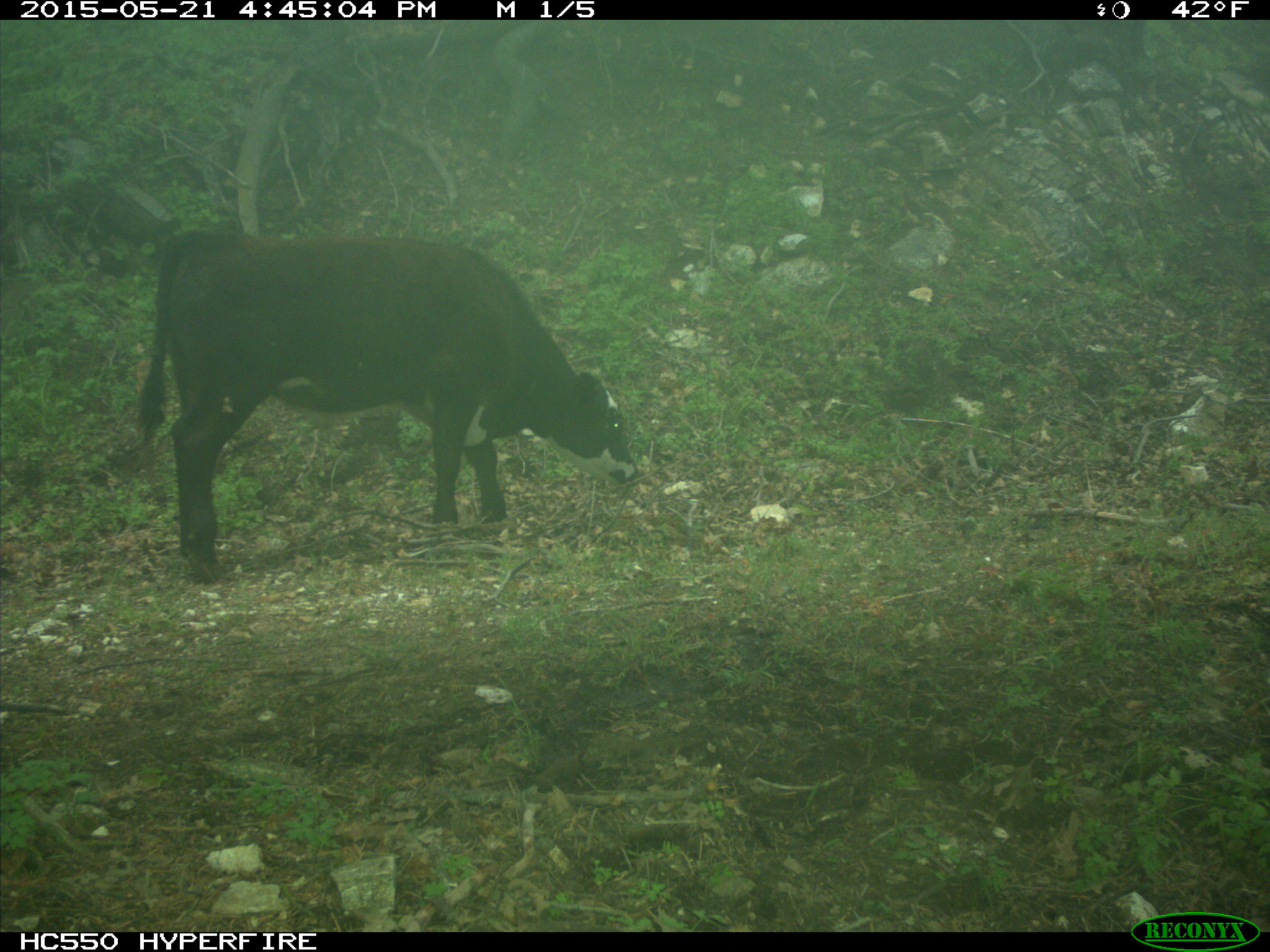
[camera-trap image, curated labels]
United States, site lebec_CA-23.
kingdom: Animalia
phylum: Chordata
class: Mammalia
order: Artiodactyla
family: Bovidae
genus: Bos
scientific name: Bos taurus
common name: domestic cow